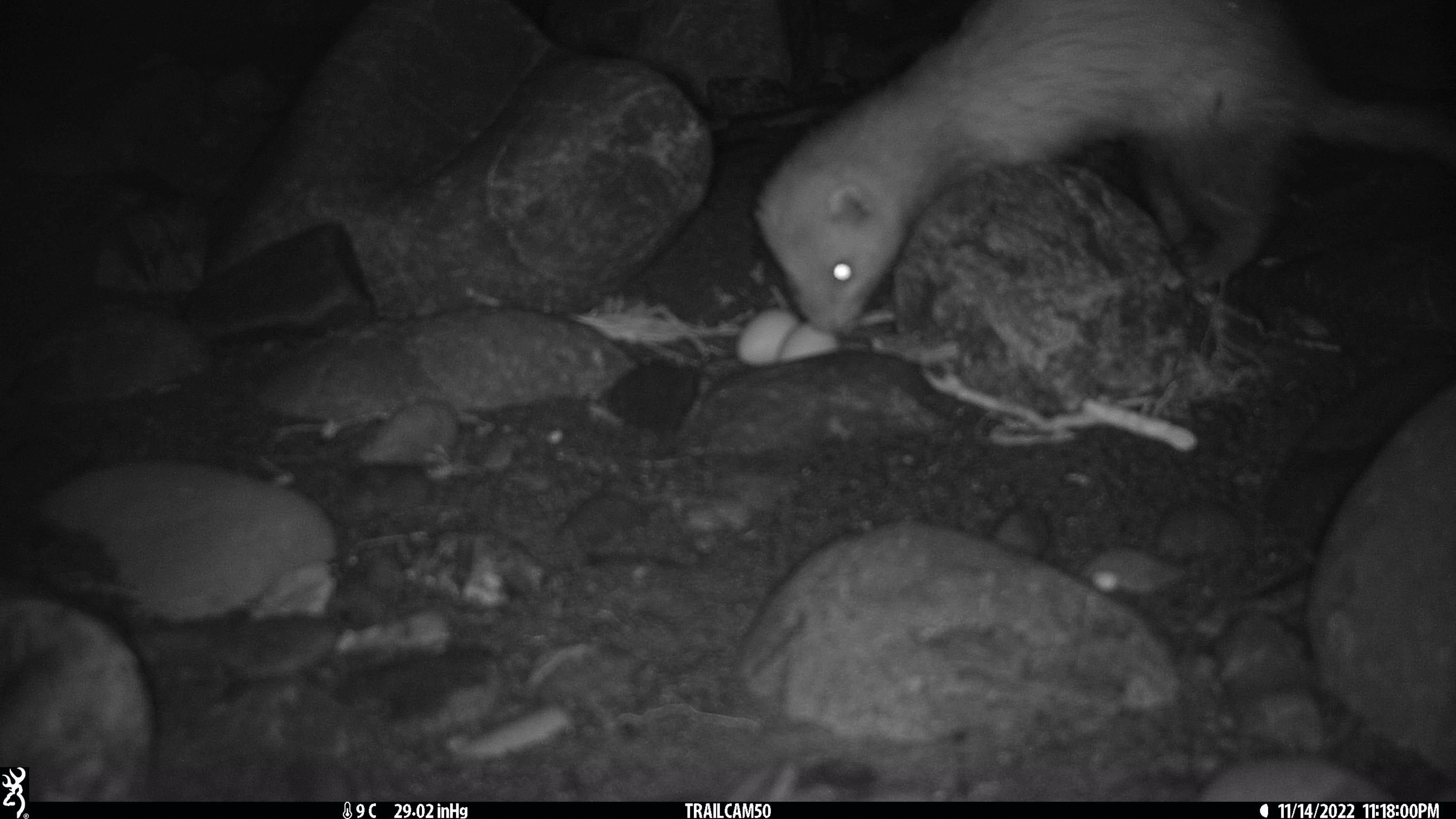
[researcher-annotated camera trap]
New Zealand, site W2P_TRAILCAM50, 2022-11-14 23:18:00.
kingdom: Animalia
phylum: Chordata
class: Mammalia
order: Carnivora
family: Mustelidae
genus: Mustela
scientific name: Mustela furo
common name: ferret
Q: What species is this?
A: Ferret (Mustela furo).